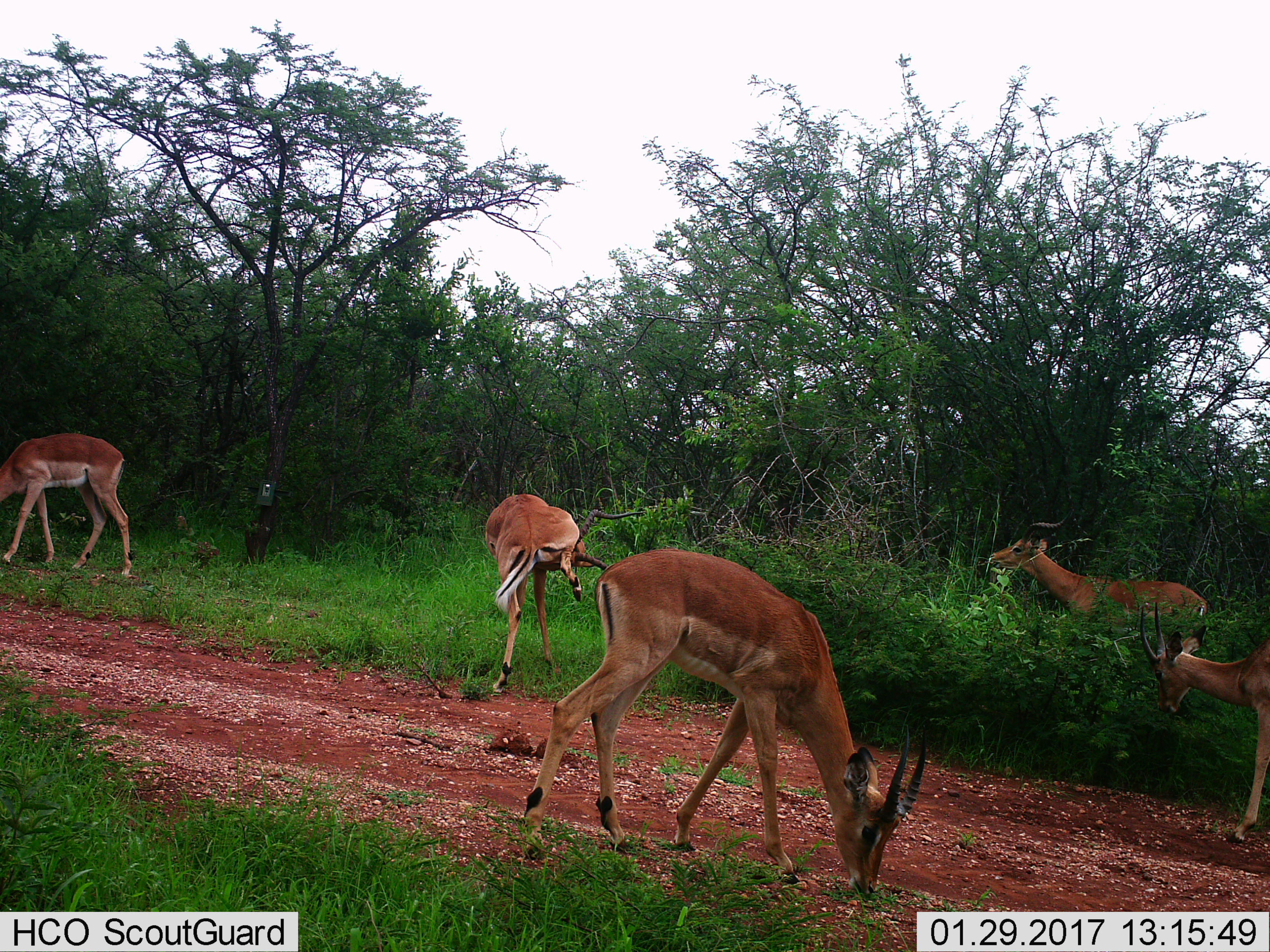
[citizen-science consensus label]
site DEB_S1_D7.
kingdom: Animalia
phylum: Chordata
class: Mammalia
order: Artiodactyla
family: Bovidae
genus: Aepyceros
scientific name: Aepyceros melampus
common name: impala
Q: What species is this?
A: Impala (Aepyceros melampus).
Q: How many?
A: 5.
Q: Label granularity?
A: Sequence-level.